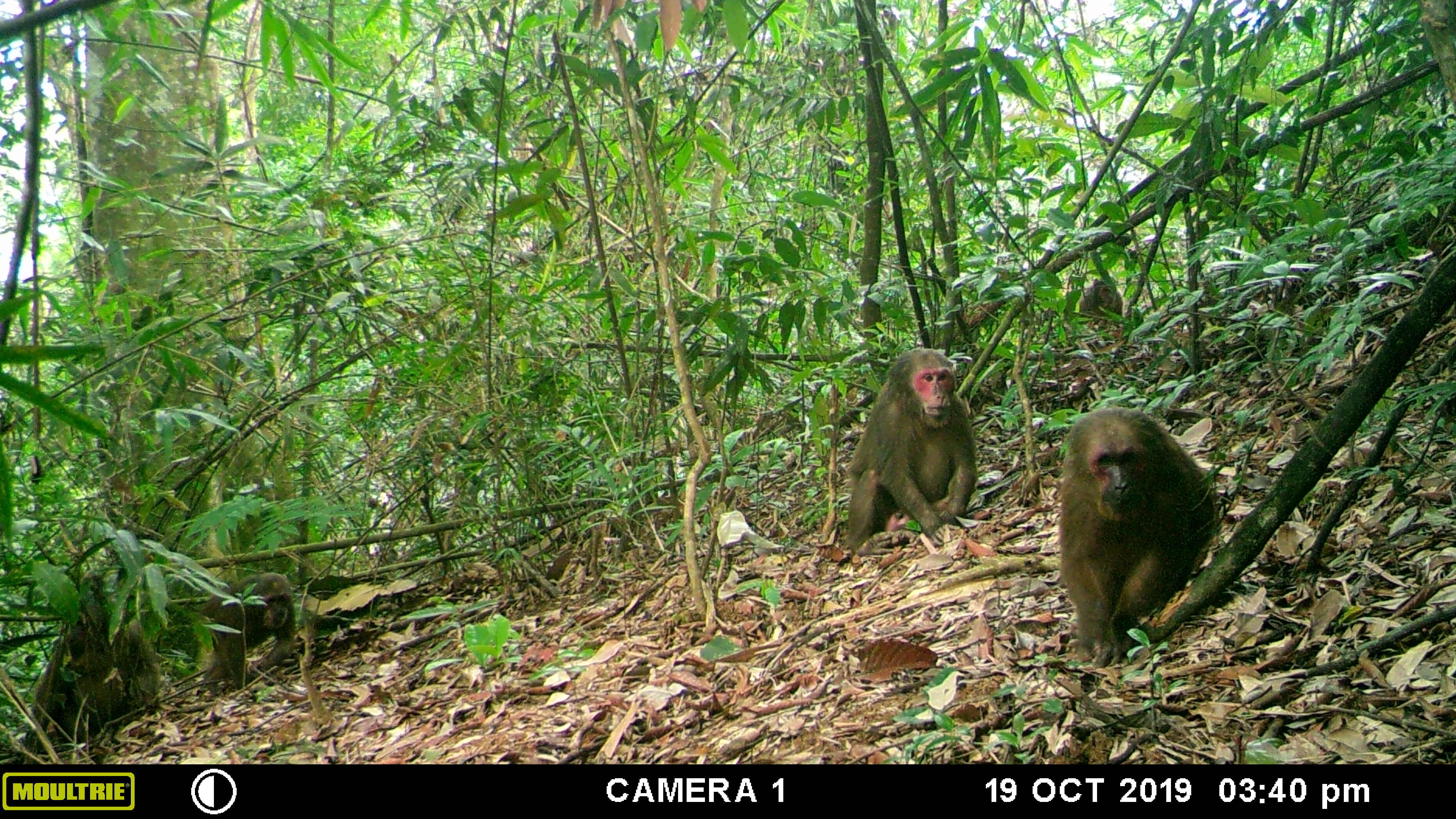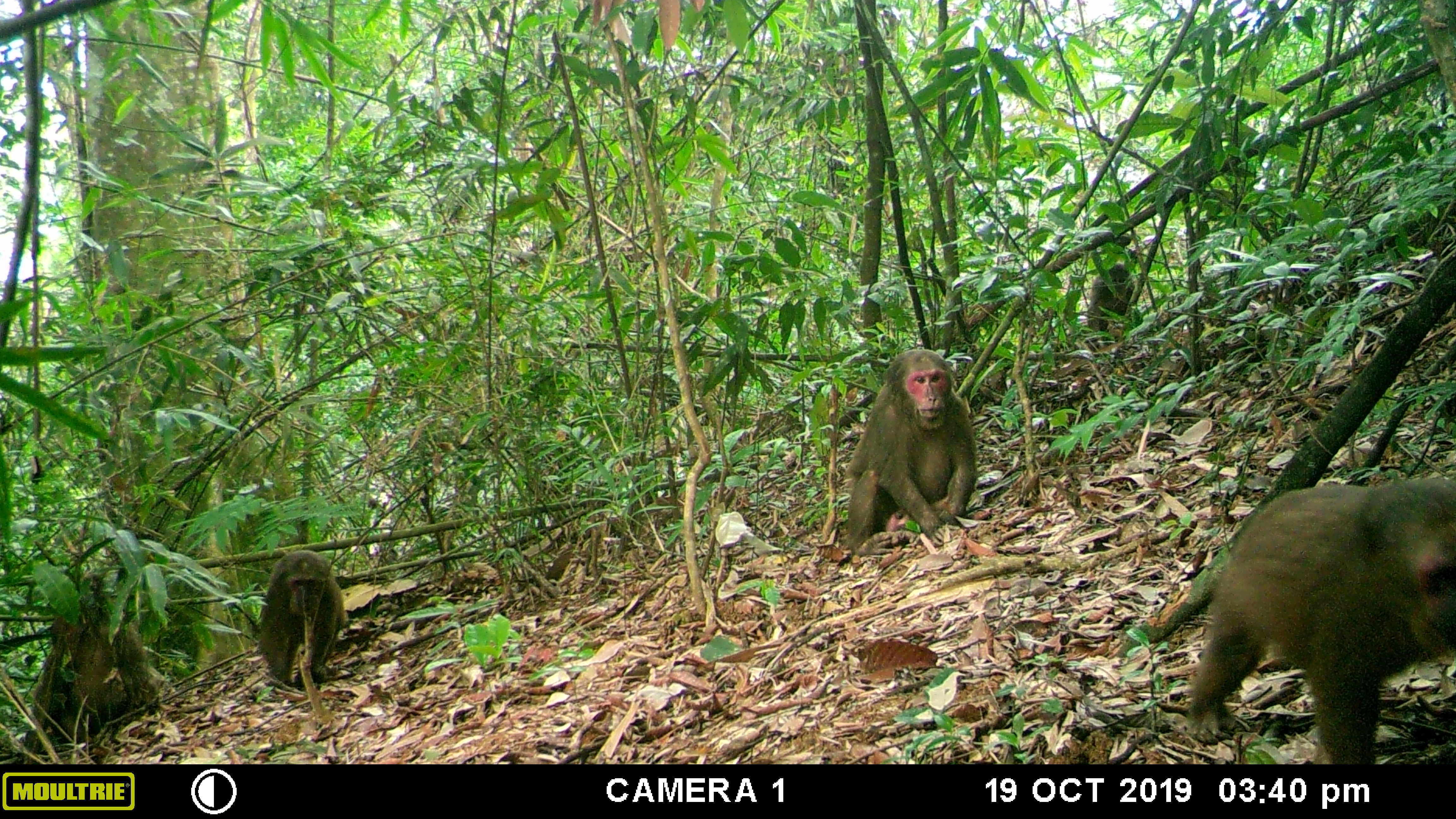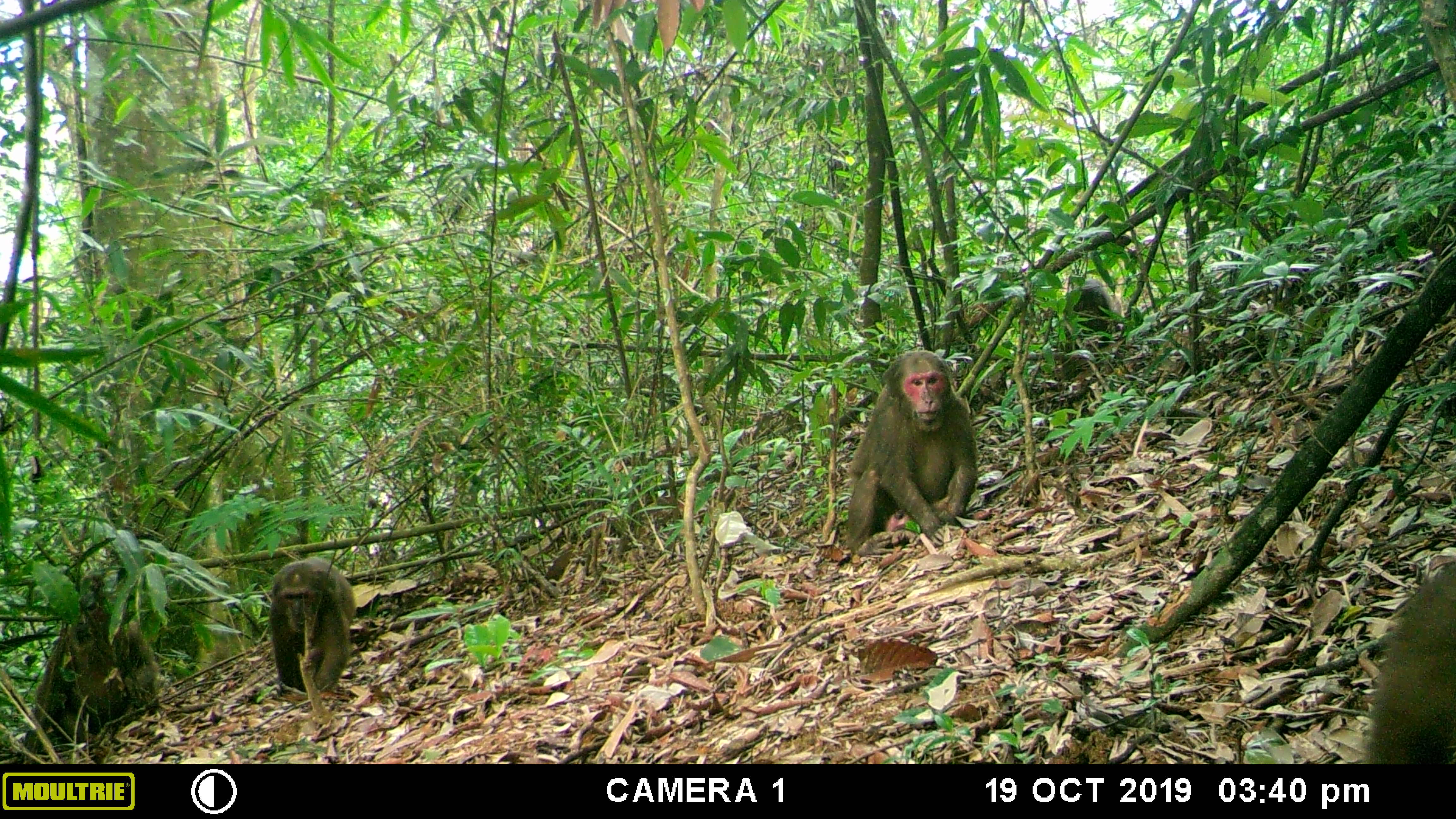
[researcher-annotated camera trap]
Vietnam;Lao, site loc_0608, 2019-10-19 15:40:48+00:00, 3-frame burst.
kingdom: Animalia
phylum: Chordata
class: Mammalia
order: Primates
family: Cercopithecidae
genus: Macaca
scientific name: Macaca arctoides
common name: stump-tailed macaque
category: stump tailed macaque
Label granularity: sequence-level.